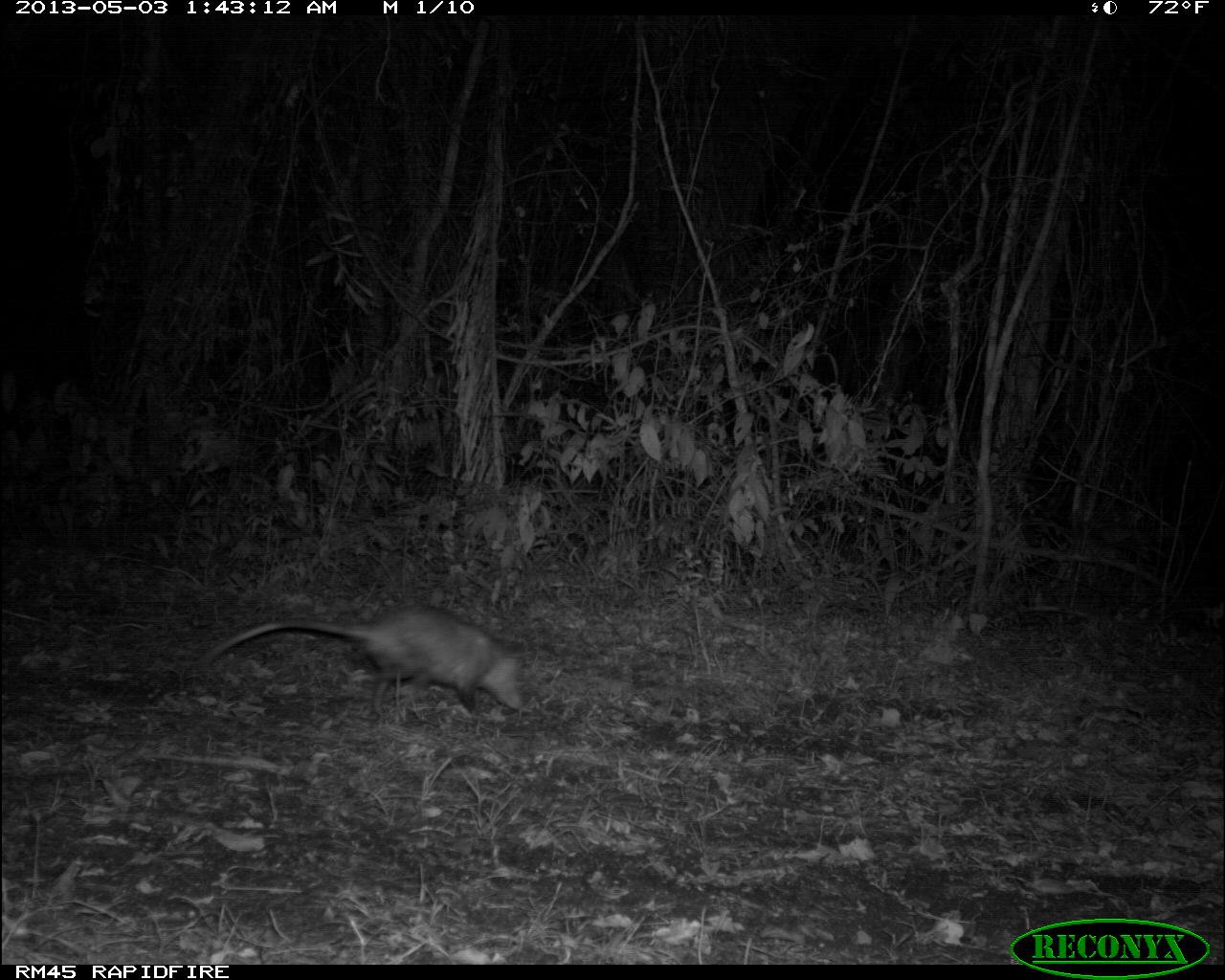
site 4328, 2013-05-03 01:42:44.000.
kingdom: Animalia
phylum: Chordata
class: Mammalia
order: Didelphimorphia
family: Didelphidae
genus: Didelphis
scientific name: Didelphis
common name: american opossums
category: didelphis sp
Didelphis sp (american opossums) (Didelphis), count 1.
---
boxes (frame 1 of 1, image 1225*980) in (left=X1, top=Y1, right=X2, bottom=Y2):
didelphis sp: (left=205, top=601, right=529, bottom=712)